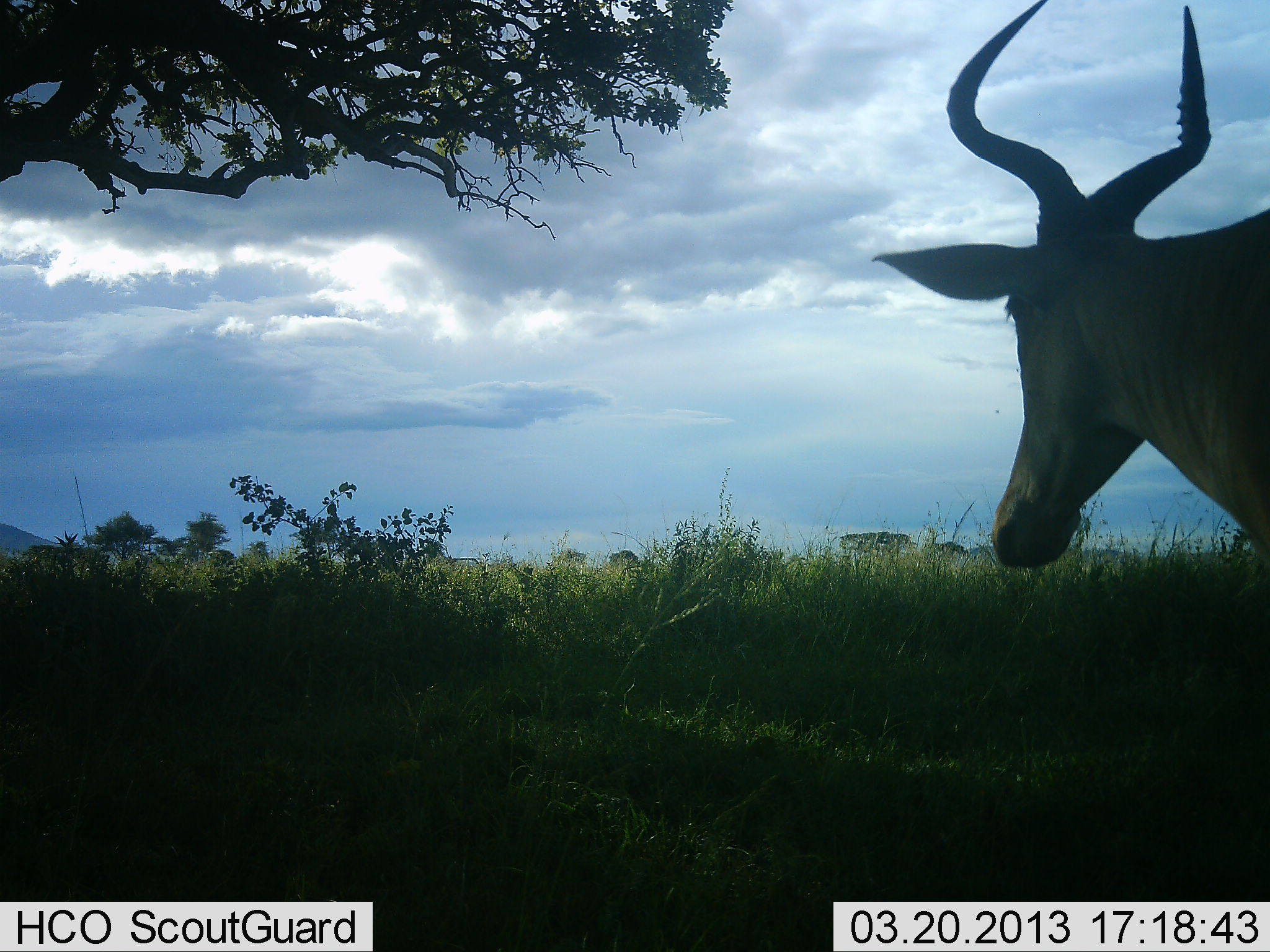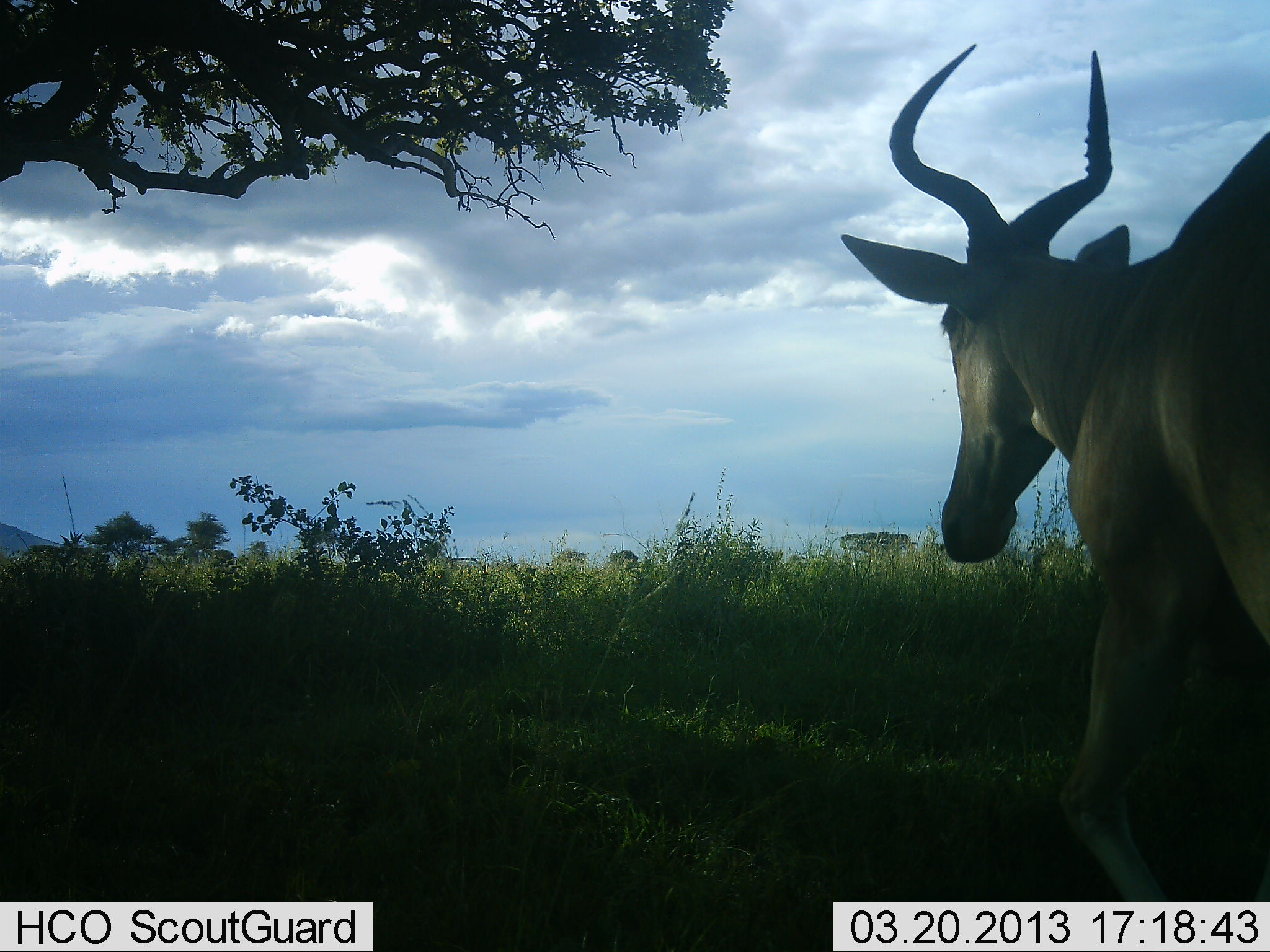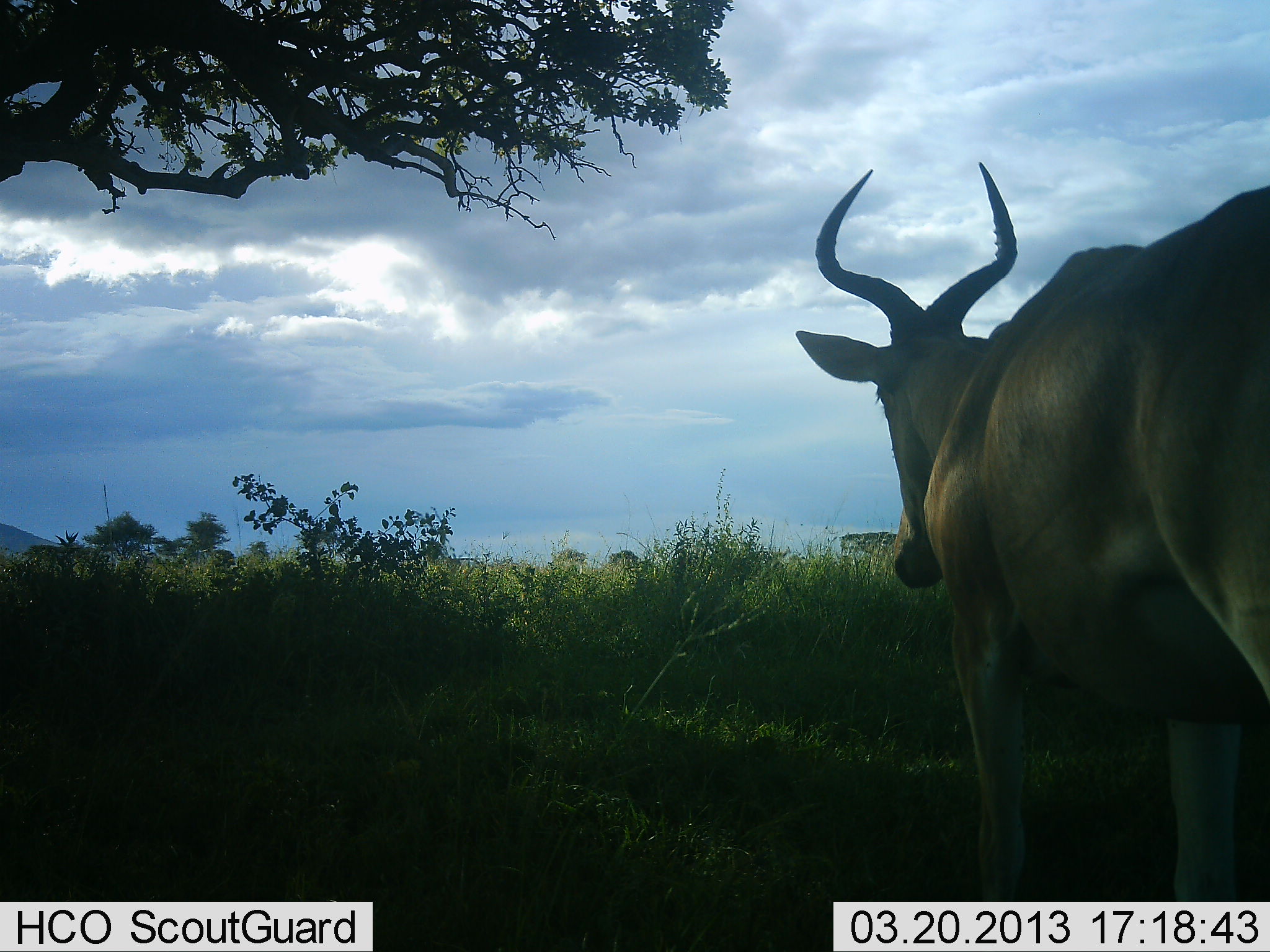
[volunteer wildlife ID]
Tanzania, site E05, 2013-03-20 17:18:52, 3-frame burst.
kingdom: Animalia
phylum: Chordata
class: Mammalia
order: Artiodactyla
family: Bovidae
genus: Alcelaphus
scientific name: Alcelaphus buselaphus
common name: hartebeest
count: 1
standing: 7%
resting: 0%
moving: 93%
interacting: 0%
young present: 0%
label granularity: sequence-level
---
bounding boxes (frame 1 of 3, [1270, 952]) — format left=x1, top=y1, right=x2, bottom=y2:
animal: left=868, top=0, right=1270, bottom=571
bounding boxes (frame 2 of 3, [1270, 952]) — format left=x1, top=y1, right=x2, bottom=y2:
animal: left=835, top=38, right=1270, bottom=901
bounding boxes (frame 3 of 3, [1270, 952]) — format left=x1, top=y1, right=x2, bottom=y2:
animal: left=793, top=155, right=1270, bottom=902